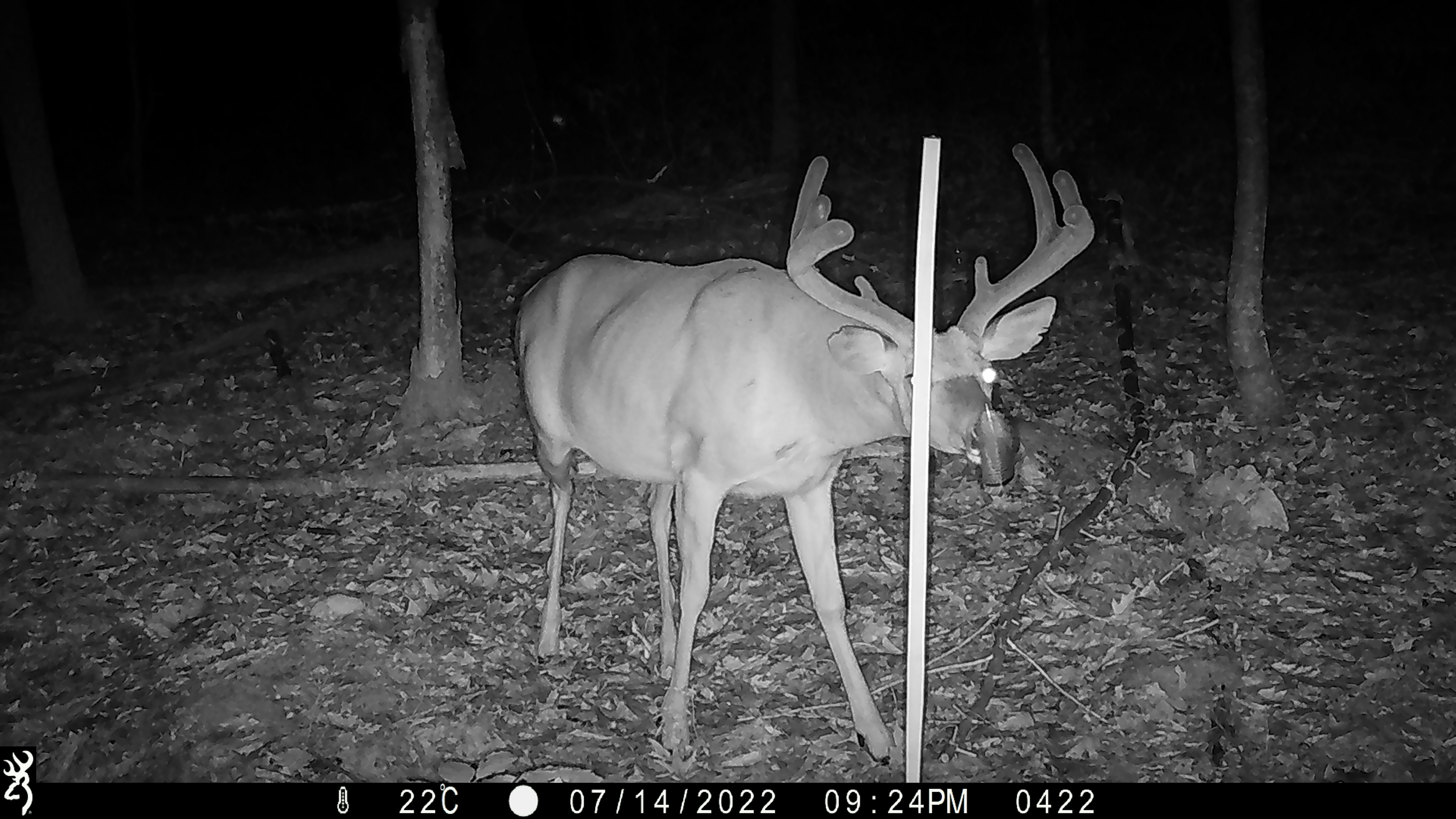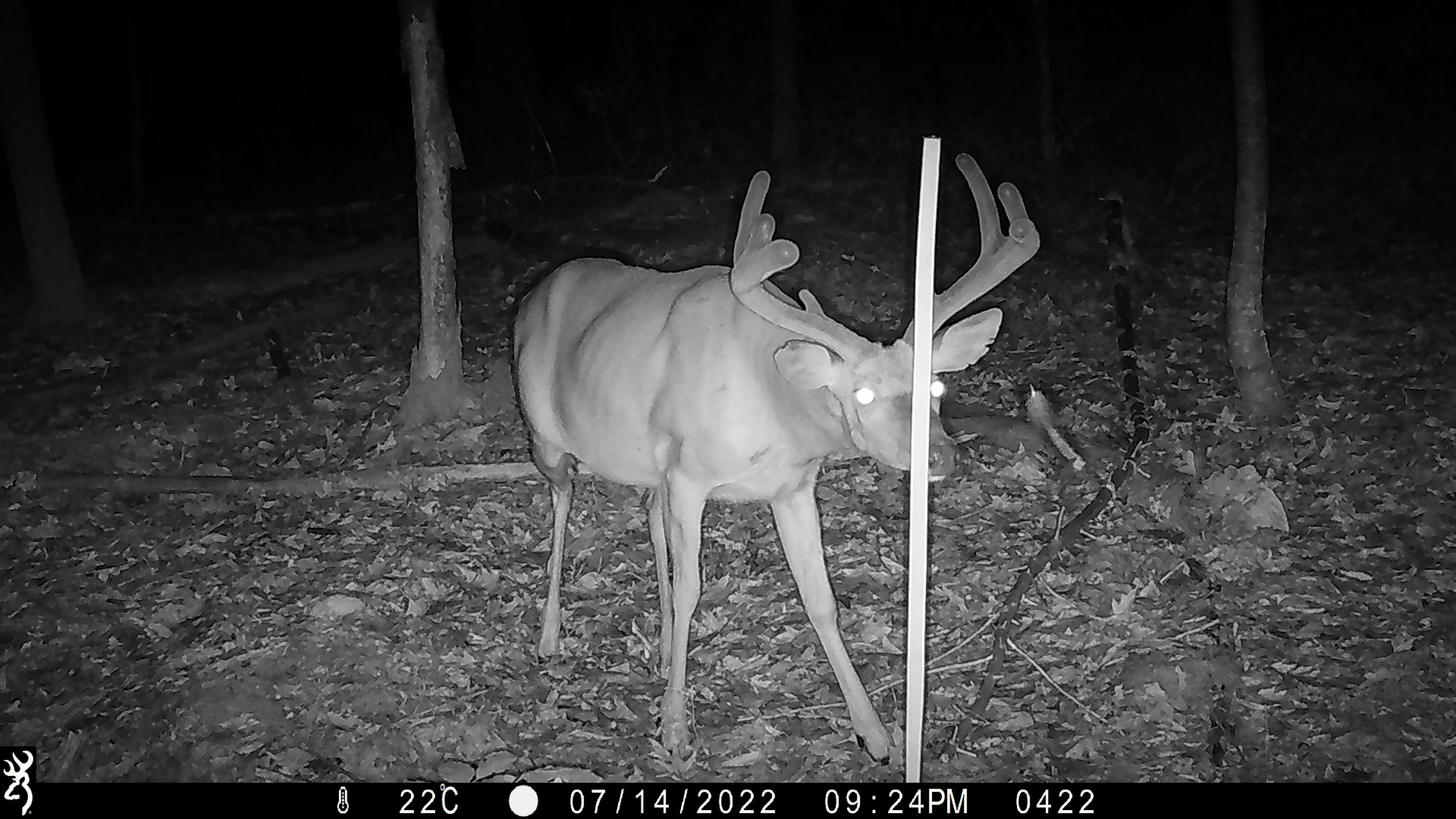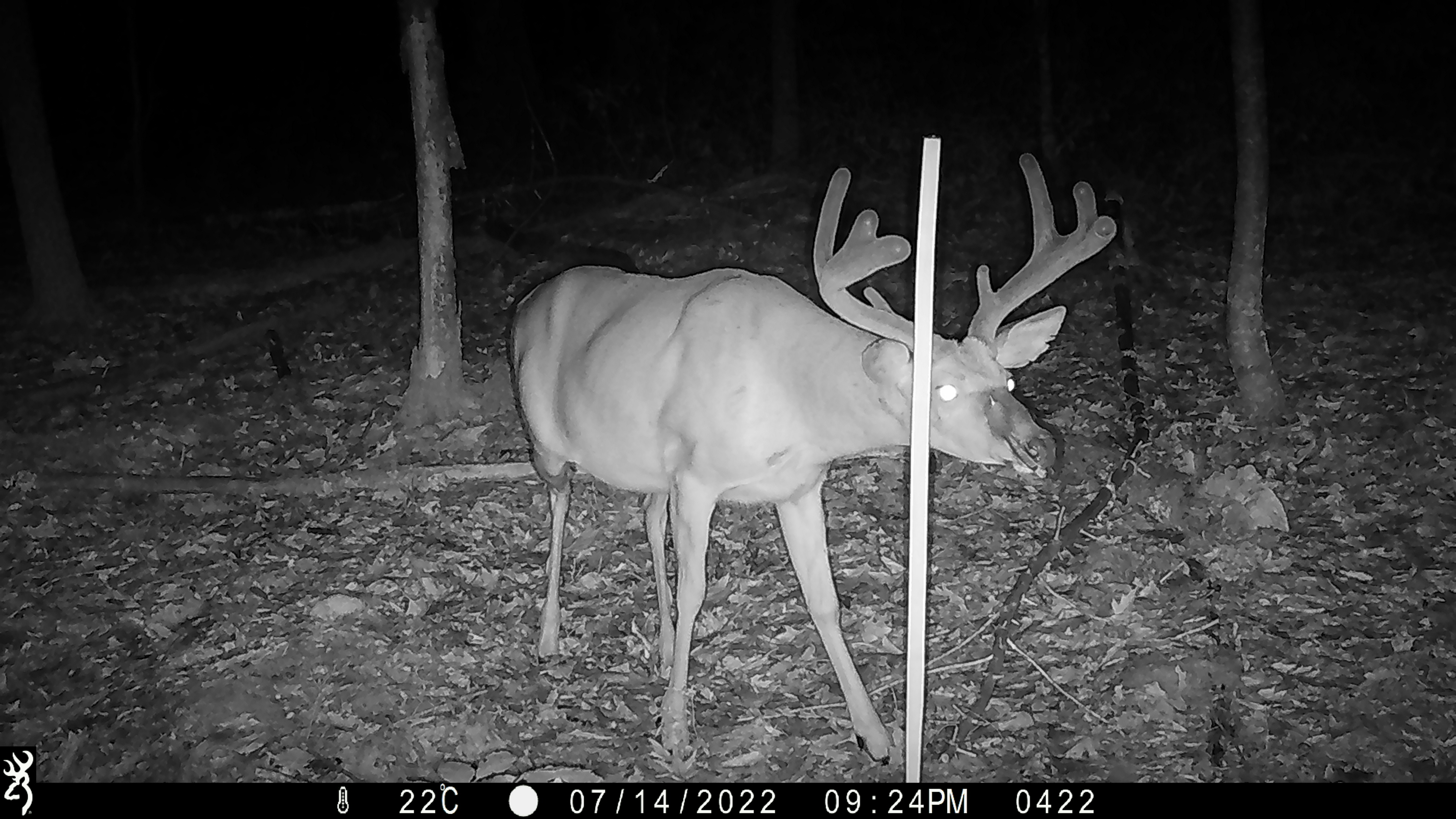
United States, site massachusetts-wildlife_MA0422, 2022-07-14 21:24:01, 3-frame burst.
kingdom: Animalia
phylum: Chordata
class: Mammalia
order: Artiodactyla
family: Cervidae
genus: Odocoileus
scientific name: Odocoileus virginianus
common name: white-tailed deer